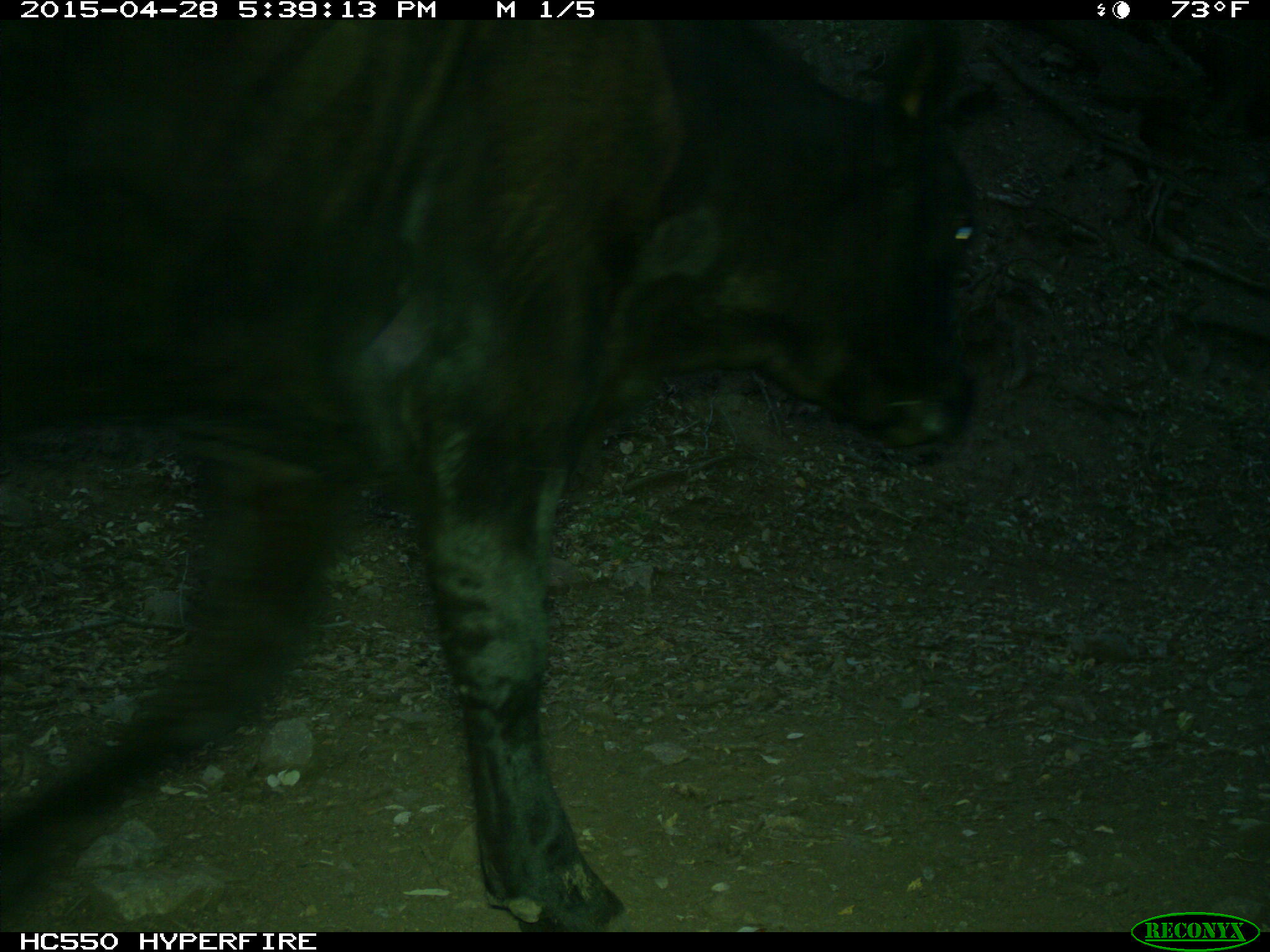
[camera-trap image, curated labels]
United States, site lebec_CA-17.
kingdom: Animalia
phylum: Chordata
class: Mammalia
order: Artiodactyla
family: Bovidae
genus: Bos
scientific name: Bos taurus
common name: domestic cow